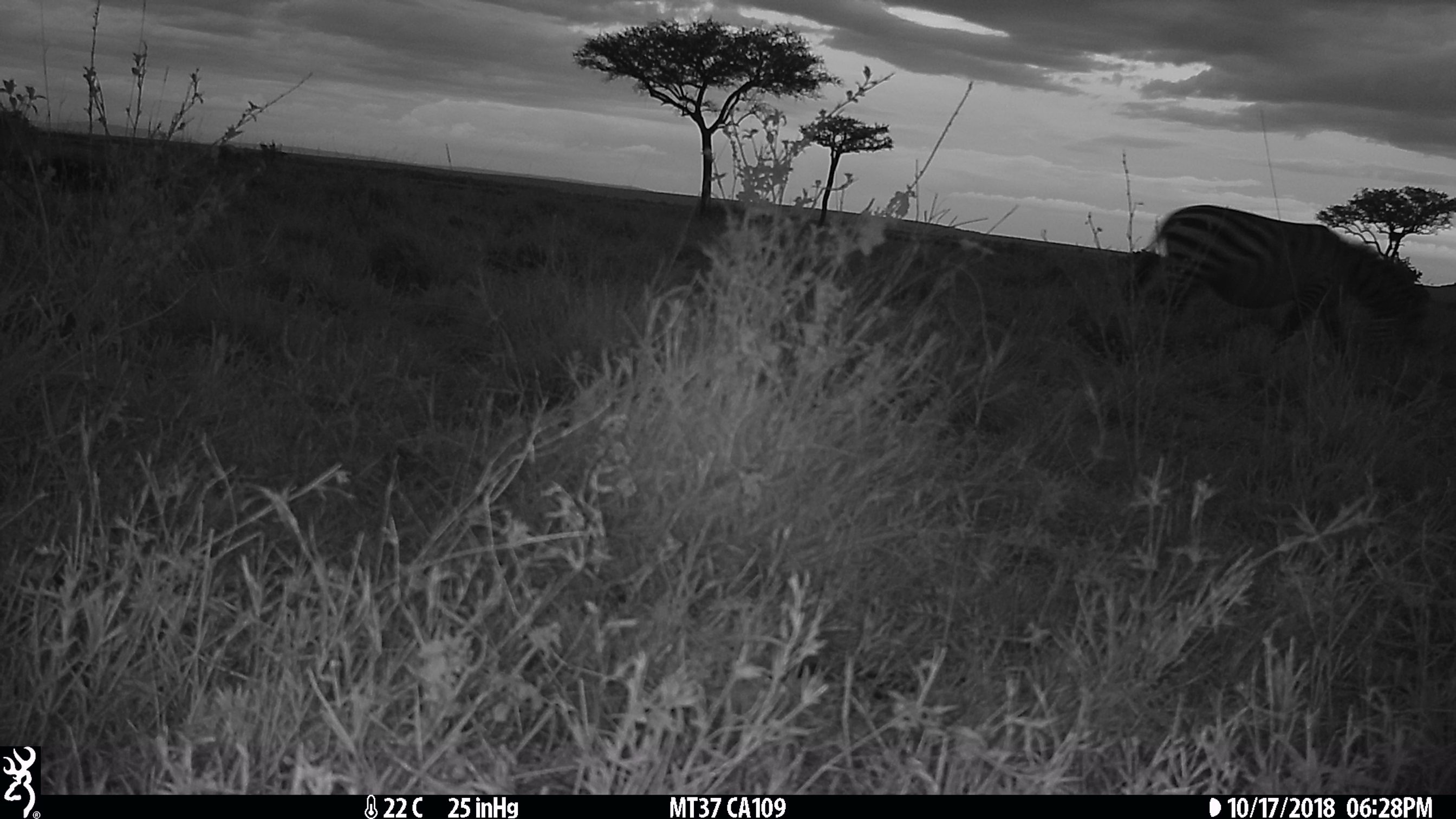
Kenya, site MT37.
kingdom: Animalia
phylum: Chordata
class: Mammalia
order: Perissodactyla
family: Equidae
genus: Equus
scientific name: Equus quagga burchellii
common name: burchell's zebra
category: zebra